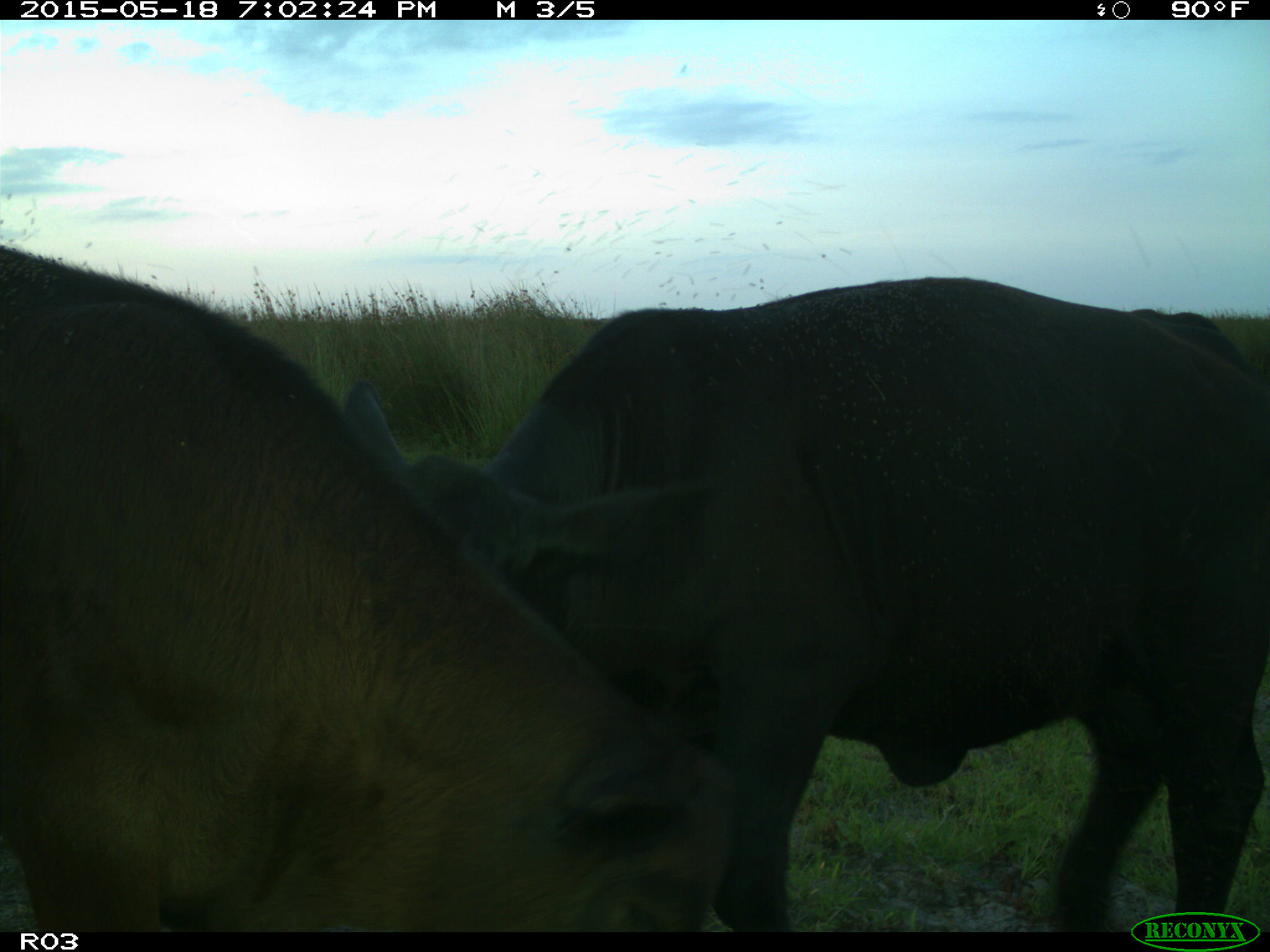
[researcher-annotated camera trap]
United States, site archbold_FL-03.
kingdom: Animalia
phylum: Chordata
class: Mammalia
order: Artiodactyla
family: Bovidae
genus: Bos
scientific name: Bos taurus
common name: domestic cow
Bos taurus (domestic cow).